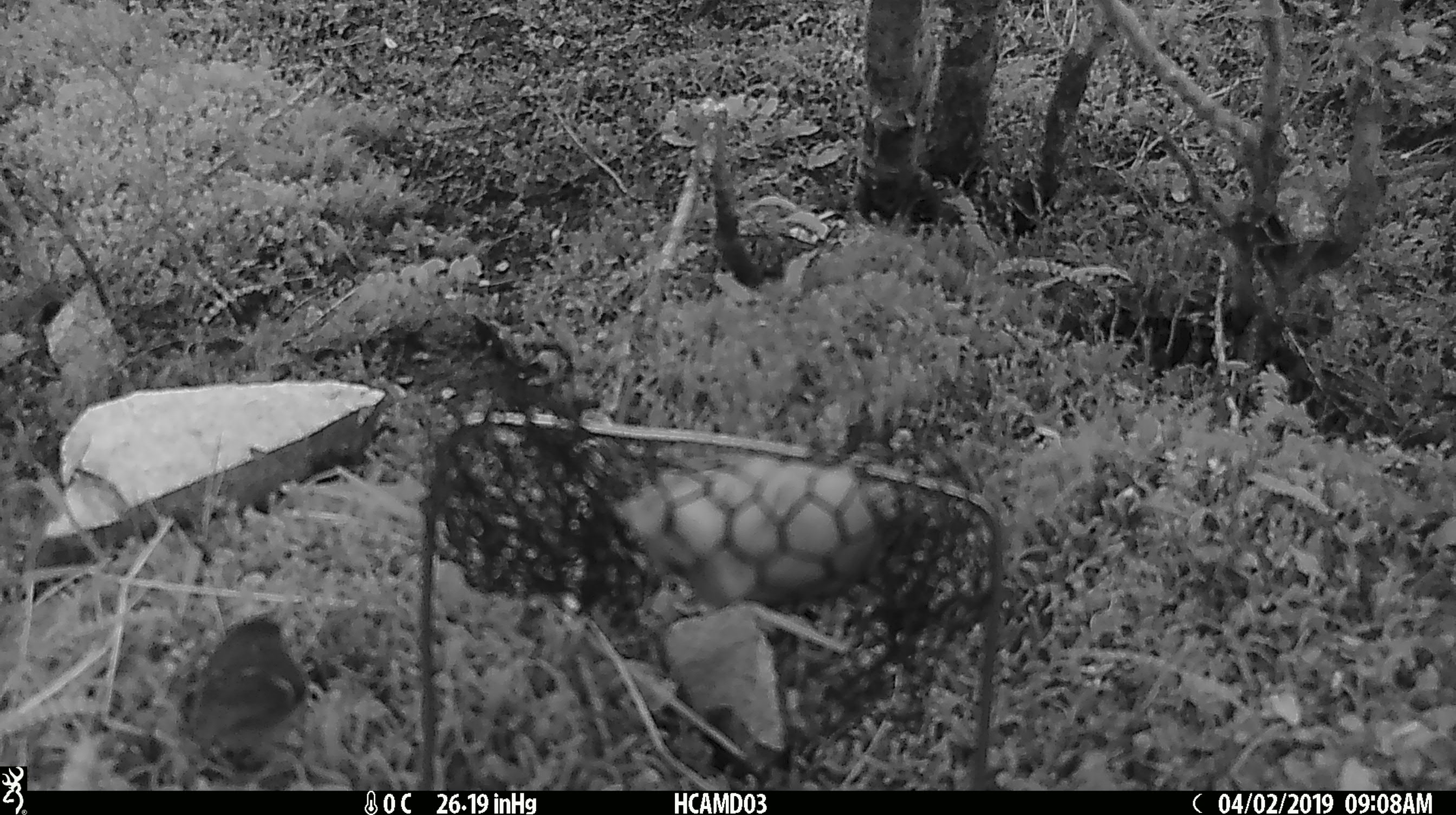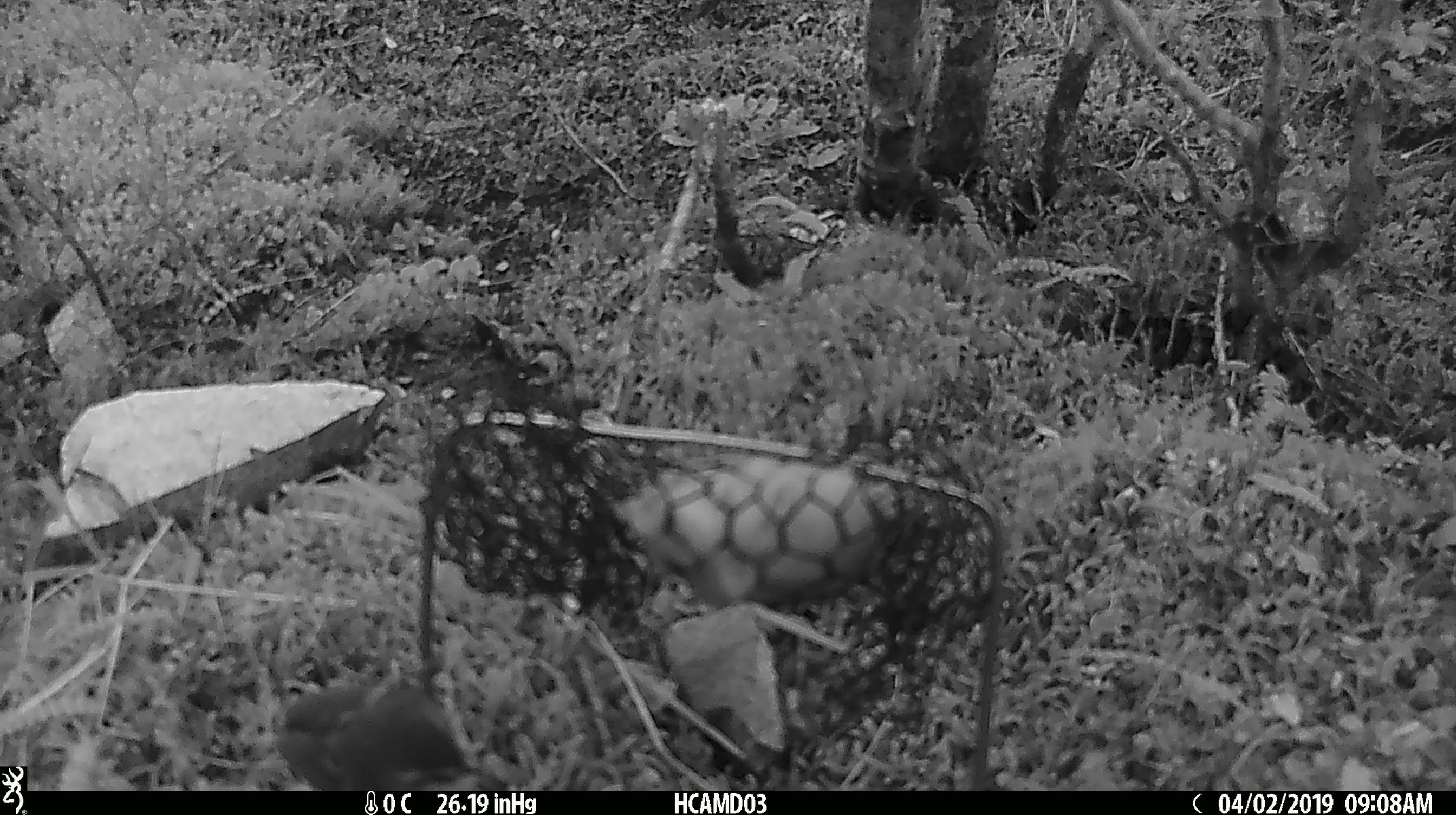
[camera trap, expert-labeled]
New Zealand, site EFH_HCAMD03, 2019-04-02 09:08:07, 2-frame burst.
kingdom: Animalia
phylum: Chordata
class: Aves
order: Passeriformes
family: Acanthisittidae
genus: Acanthisitta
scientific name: Acanthisitta chloris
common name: rifleman